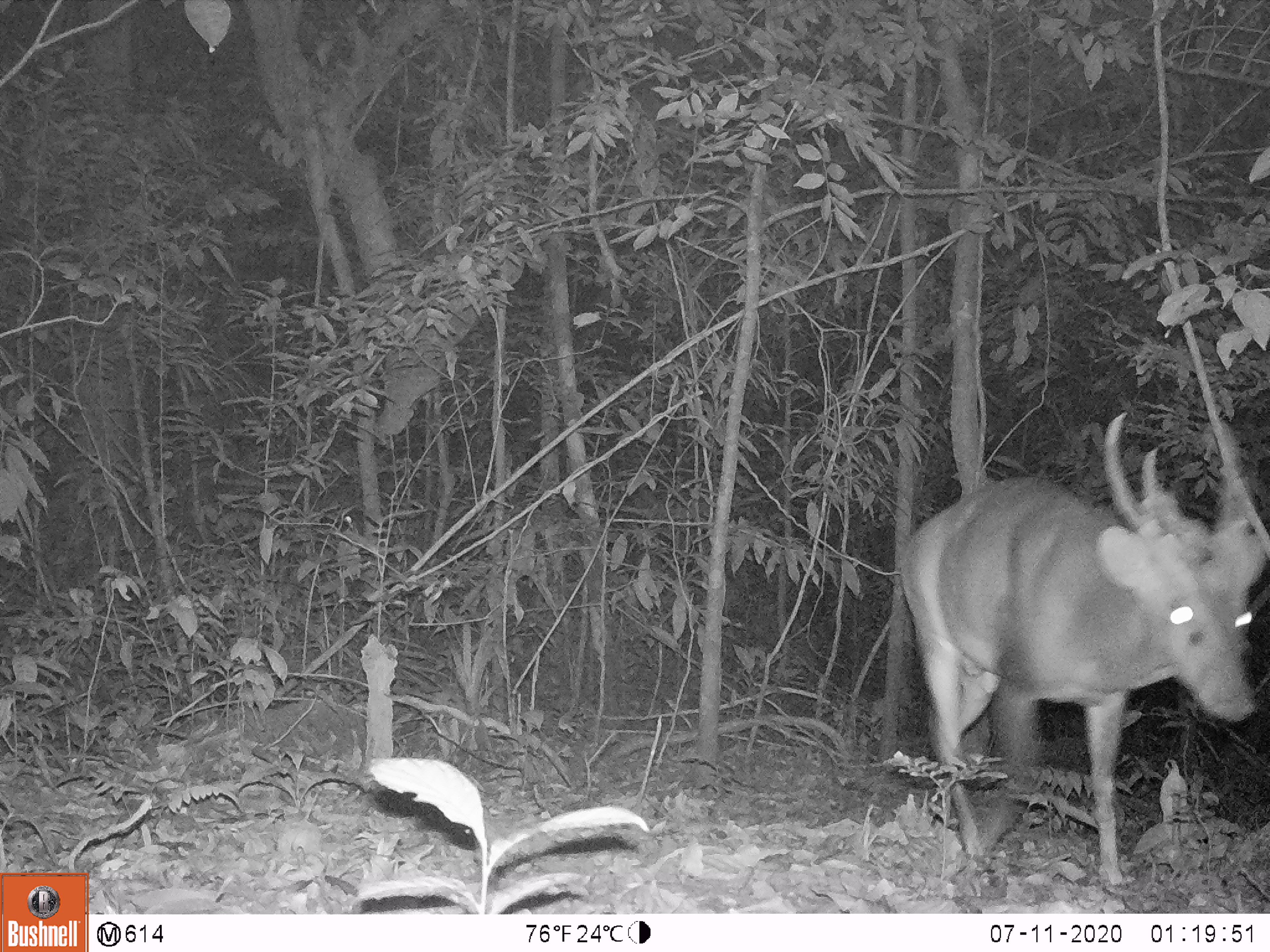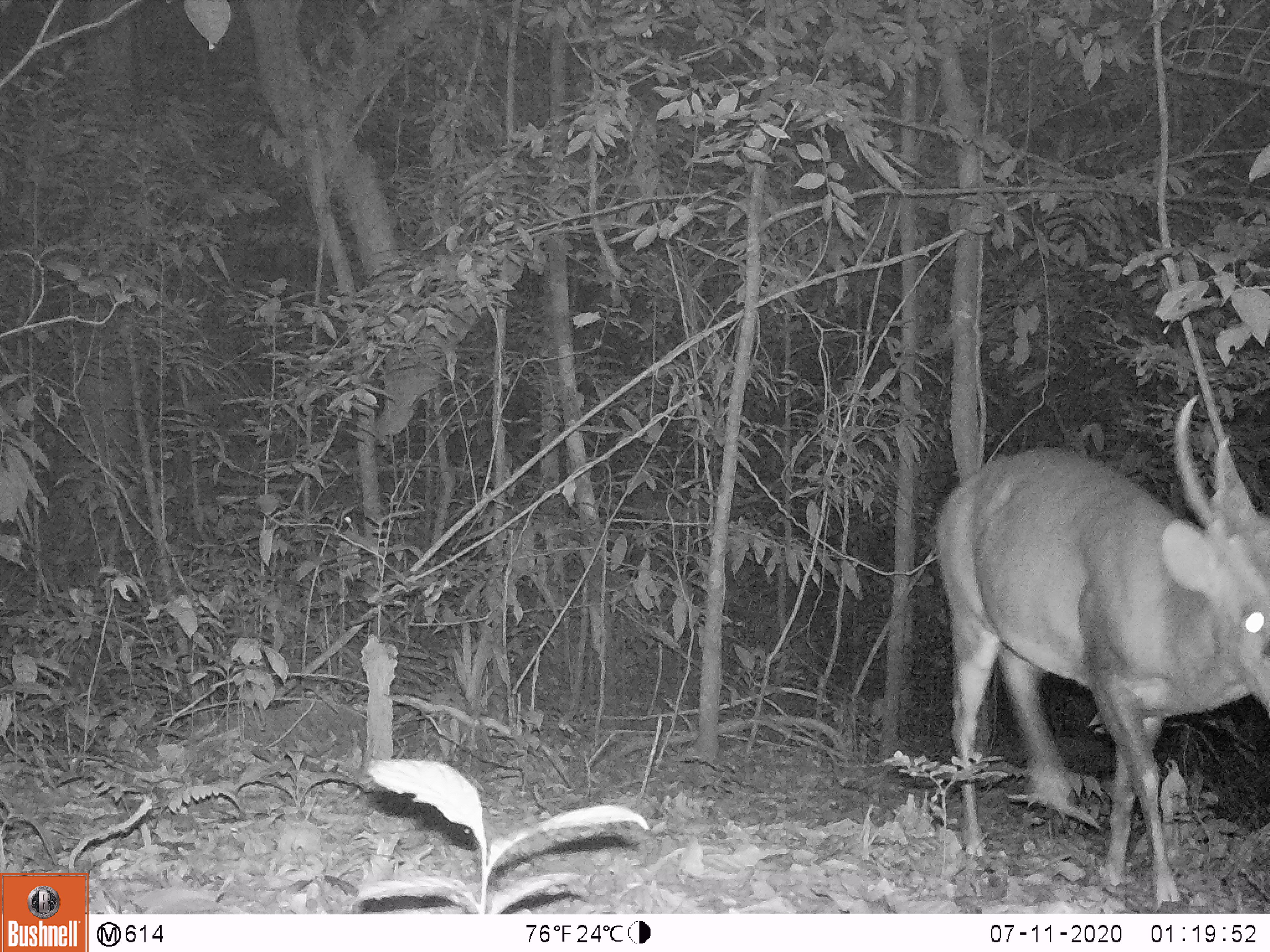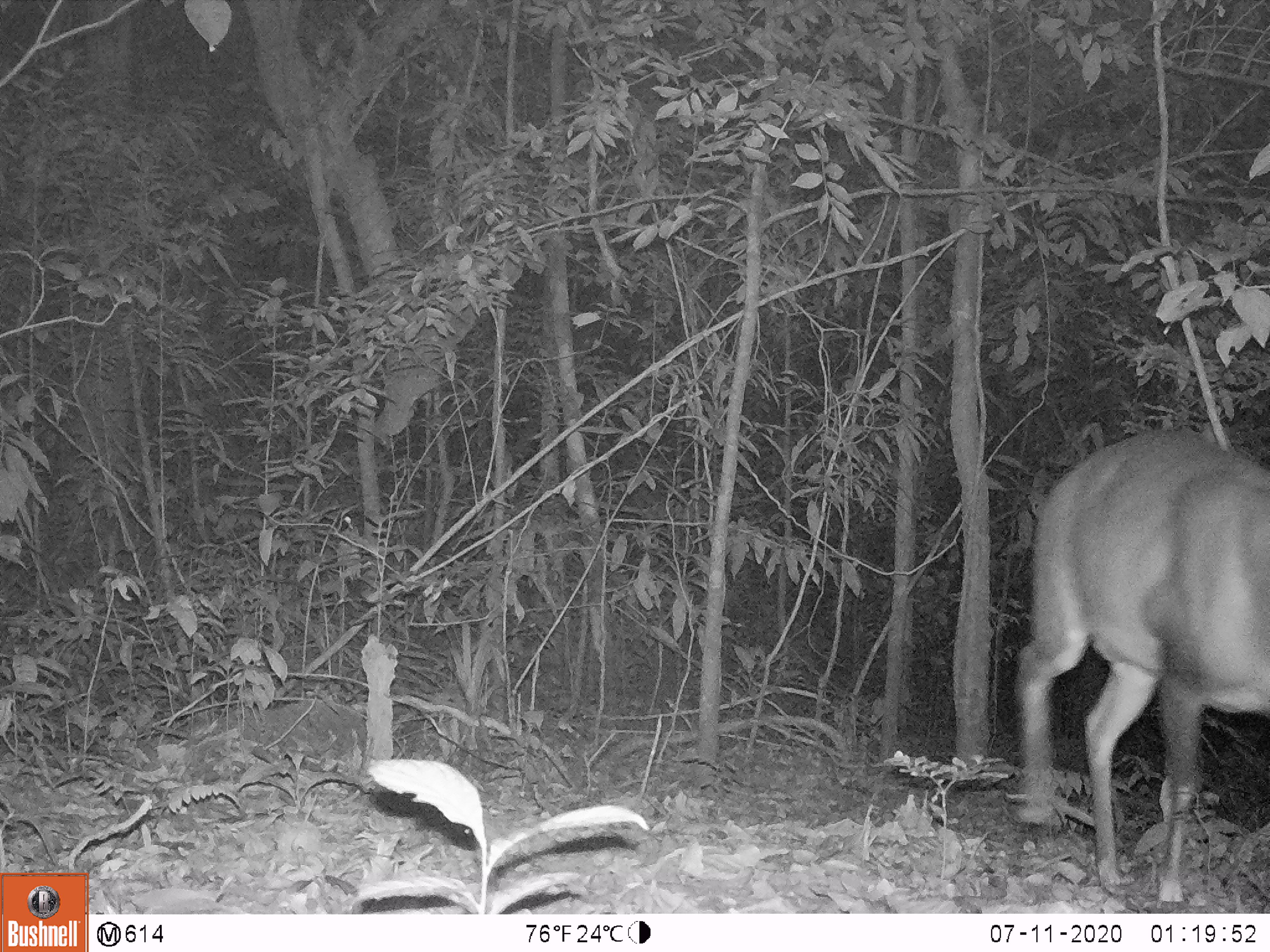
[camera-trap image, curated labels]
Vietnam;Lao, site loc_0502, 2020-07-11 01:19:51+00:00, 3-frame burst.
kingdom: Animalia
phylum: Chordata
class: Mammalia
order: Artiodactyla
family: Cervidae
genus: Rusa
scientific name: Rusa unicolor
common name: sambar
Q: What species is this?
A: Sambar (Rusa unicolor).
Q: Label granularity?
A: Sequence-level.